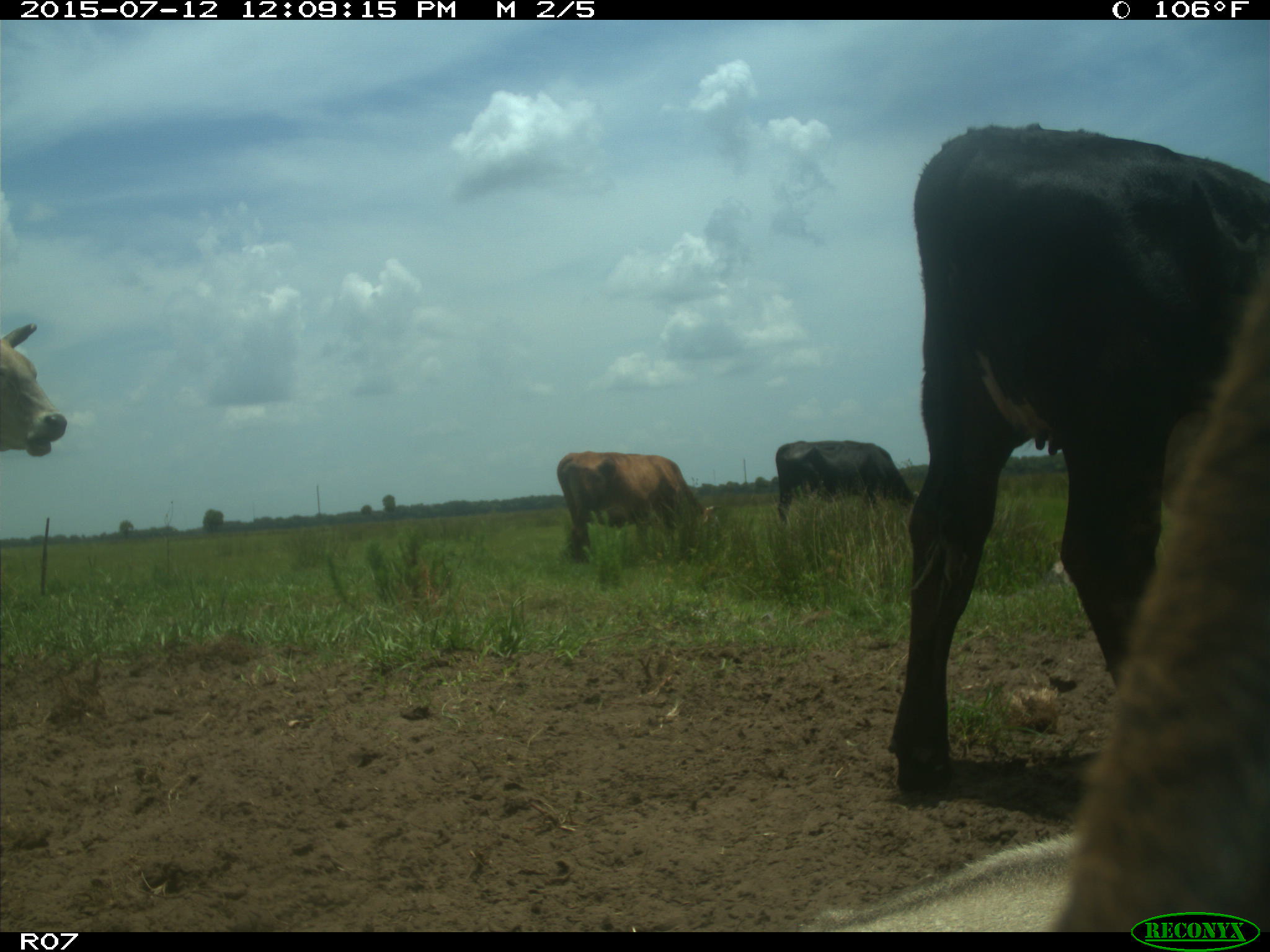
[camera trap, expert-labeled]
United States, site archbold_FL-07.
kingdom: Animalia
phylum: Chordata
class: Mammalia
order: Artiodactyla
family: Bovidae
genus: Bos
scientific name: Bos taurus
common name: domestic cow